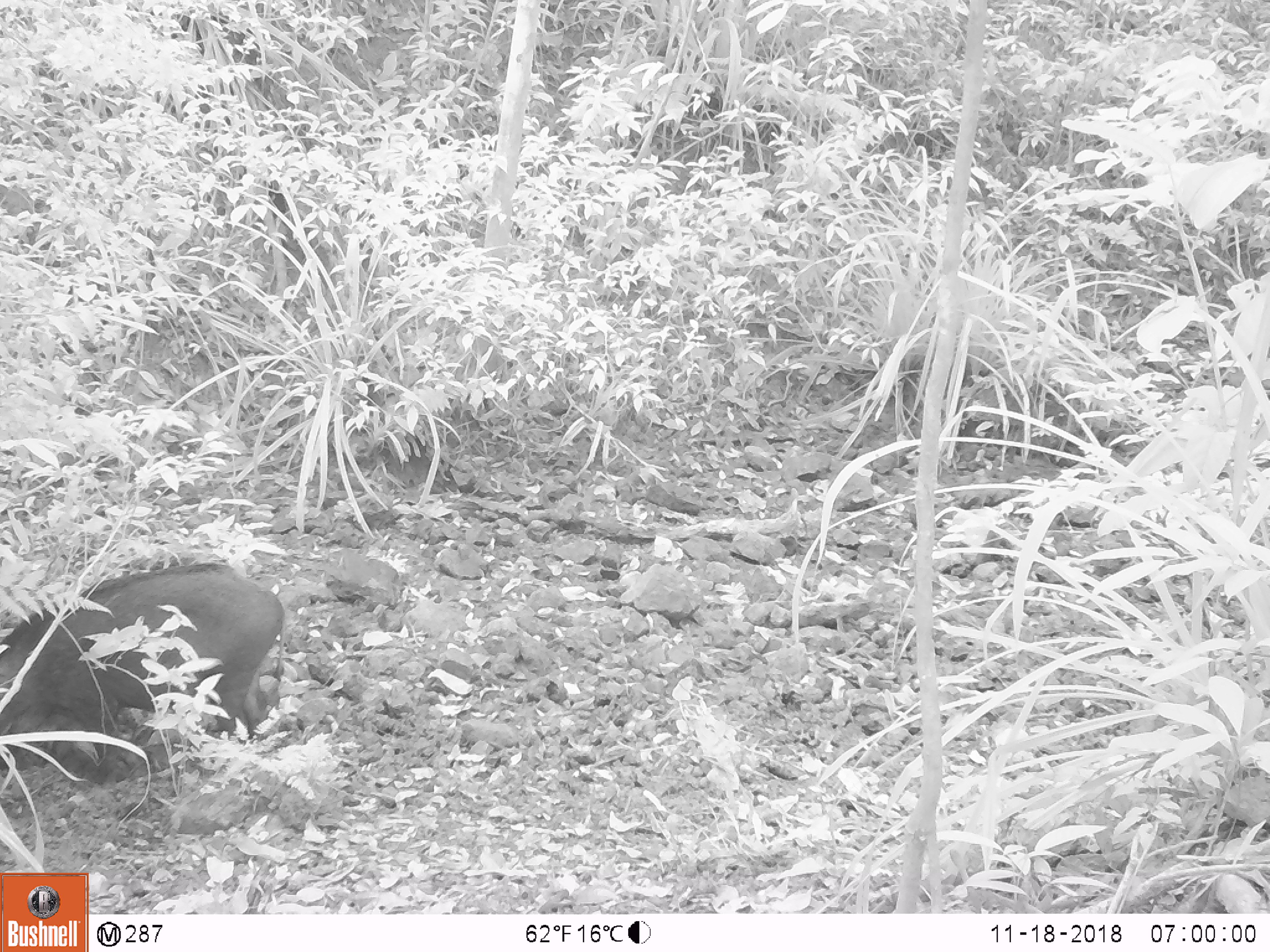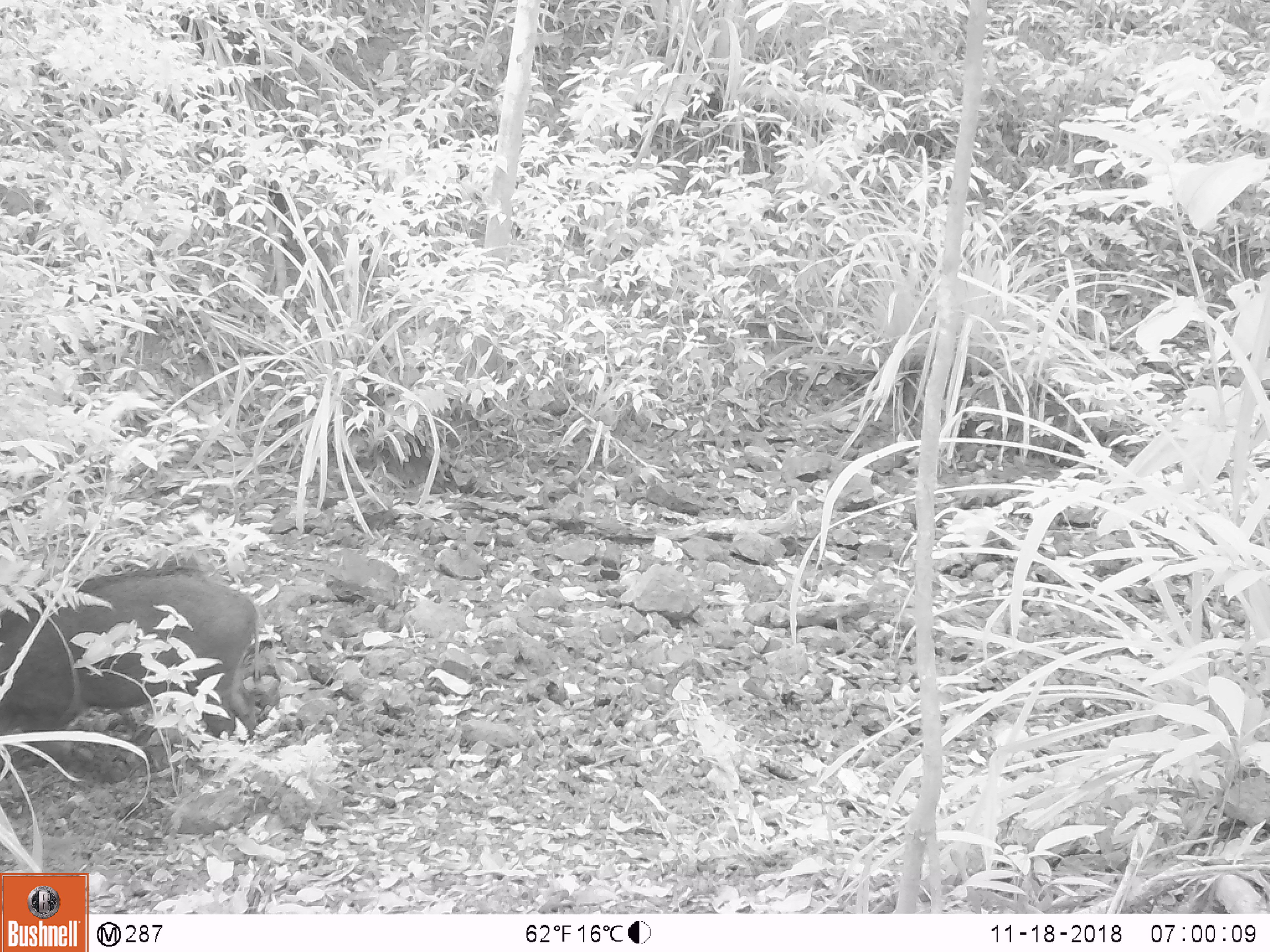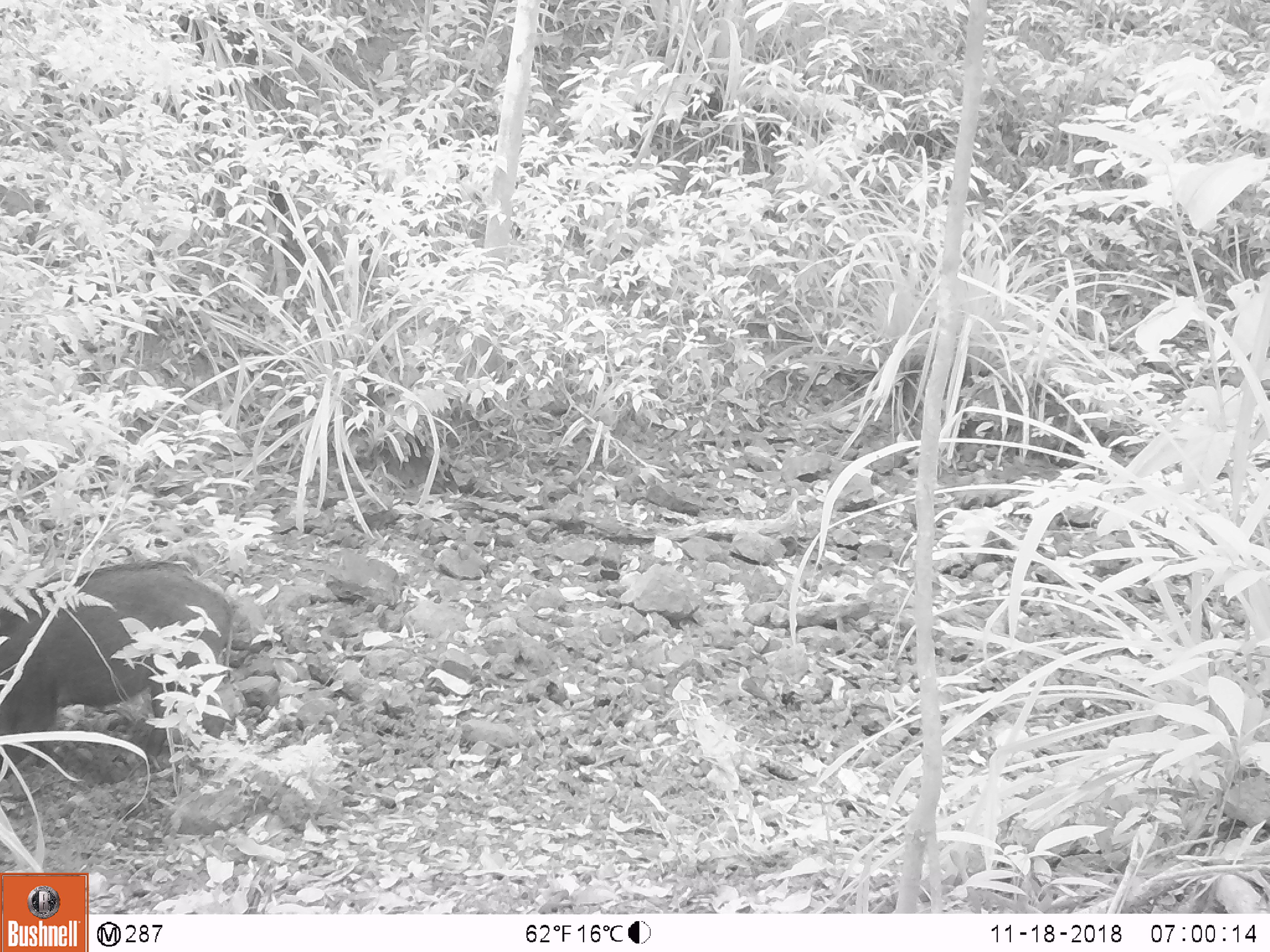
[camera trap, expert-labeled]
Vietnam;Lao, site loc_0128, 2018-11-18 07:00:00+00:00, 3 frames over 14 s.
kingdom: Animalia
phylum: Chordata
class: Mammalia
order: Artiodactyla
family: Suidae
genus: Sus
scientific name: Sus scrofa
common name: eurasian wild pig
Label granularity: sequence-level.